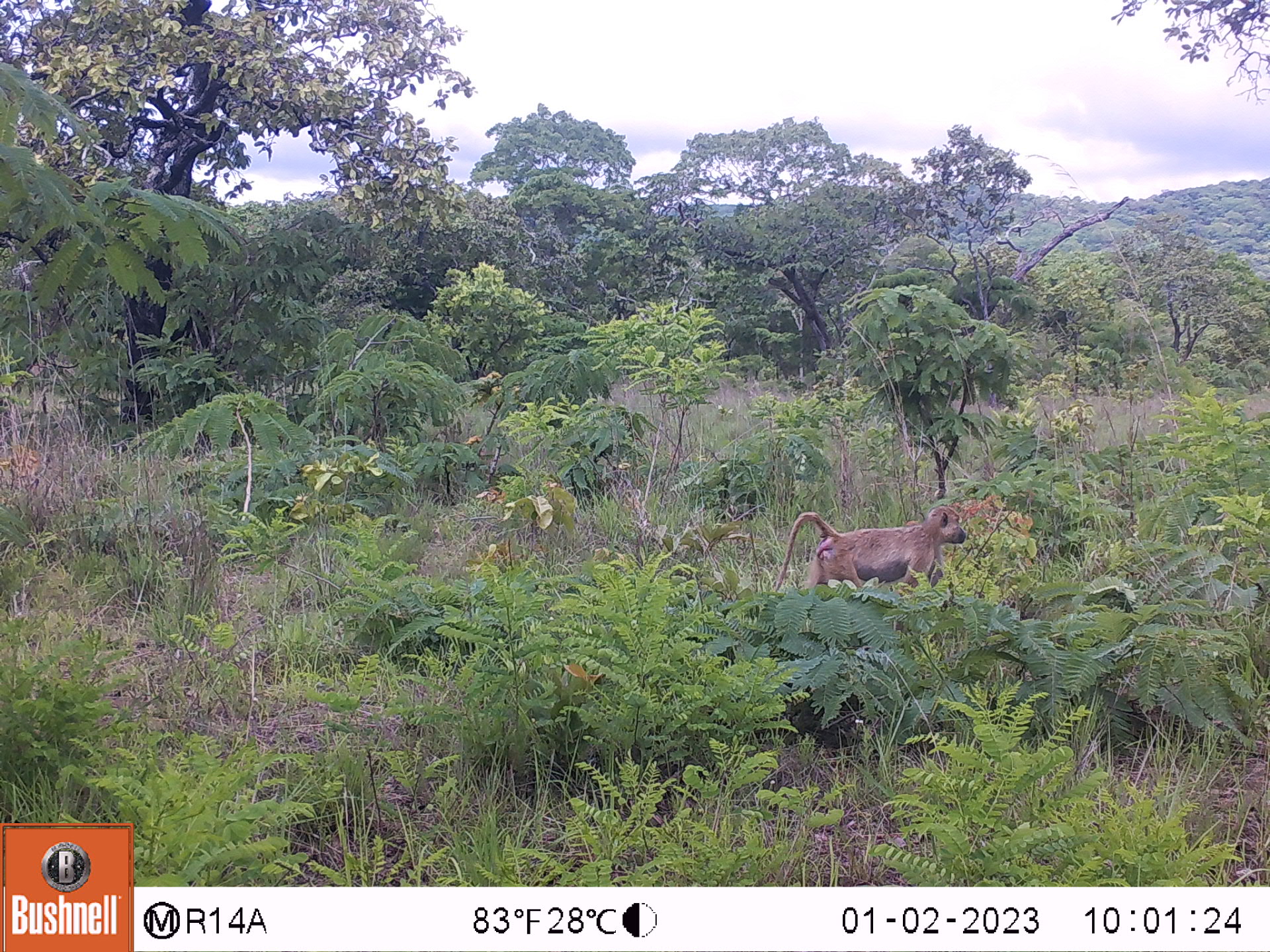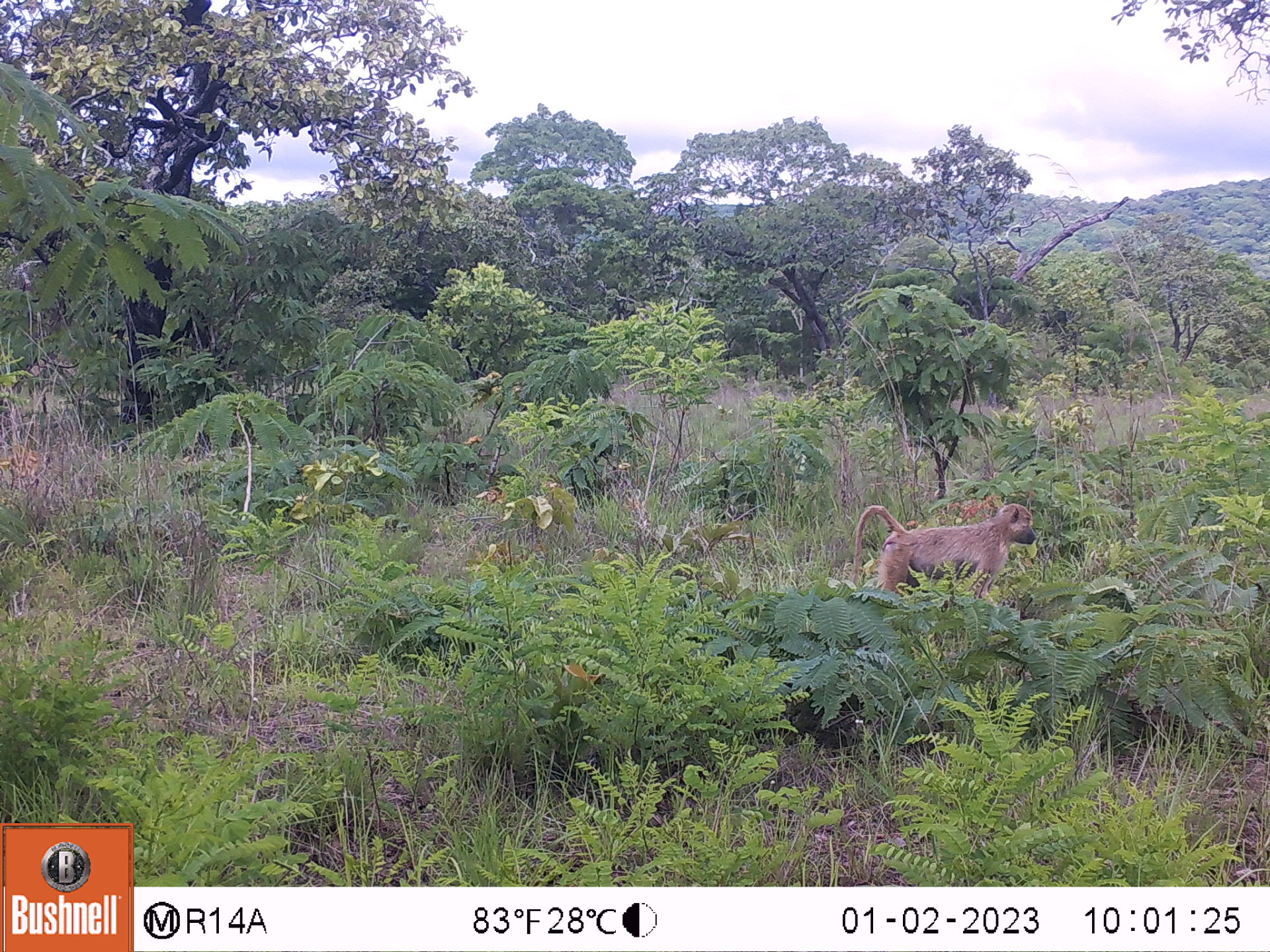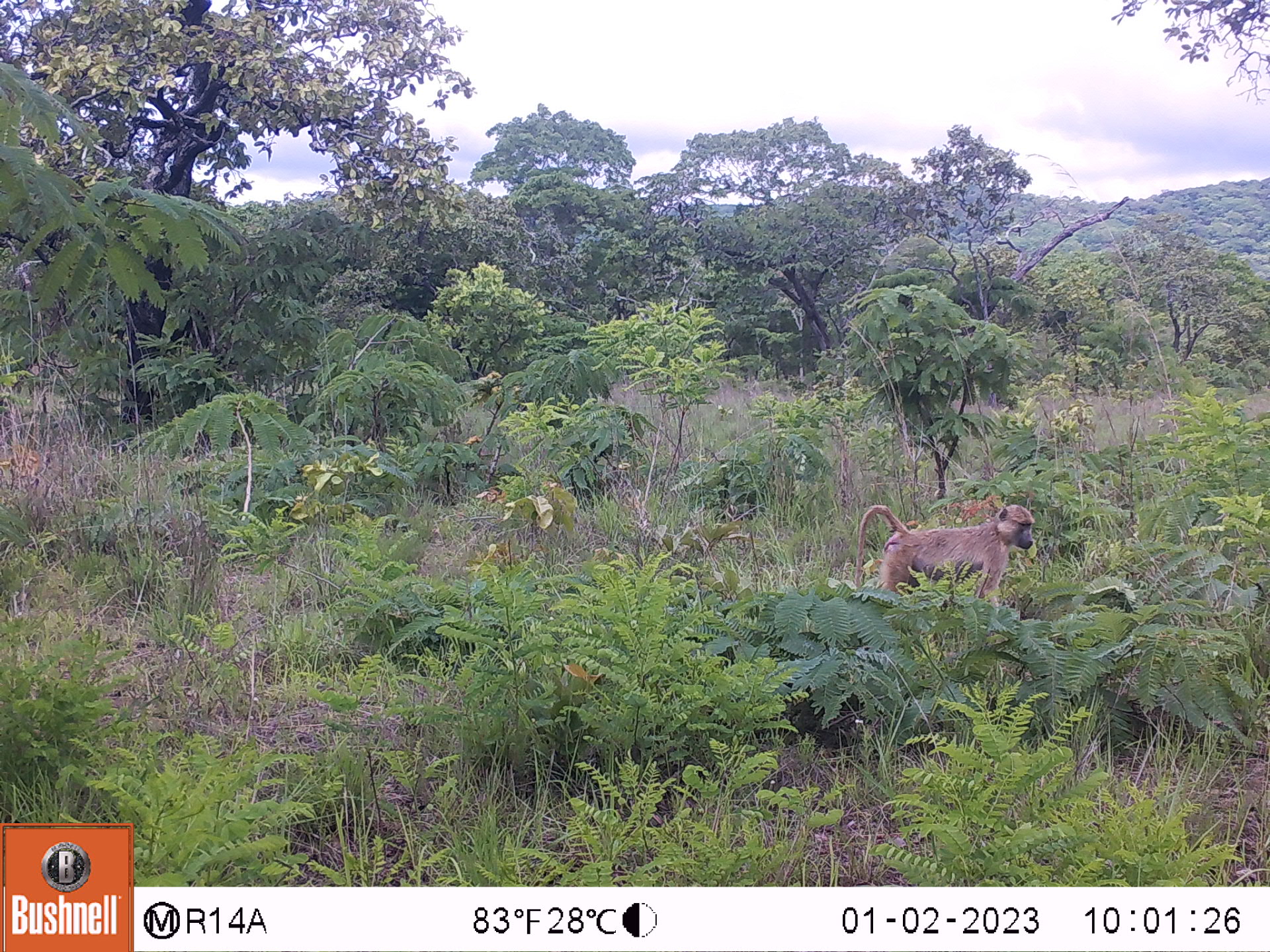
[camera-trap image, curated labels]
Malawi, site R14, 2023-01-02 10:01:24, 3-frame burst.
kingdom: Animalia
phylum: Chordata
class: Mammalia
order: Primates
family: Cercopithecidae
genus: Papio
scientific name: Papio cynocephalus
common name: yellow baboon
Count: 1.